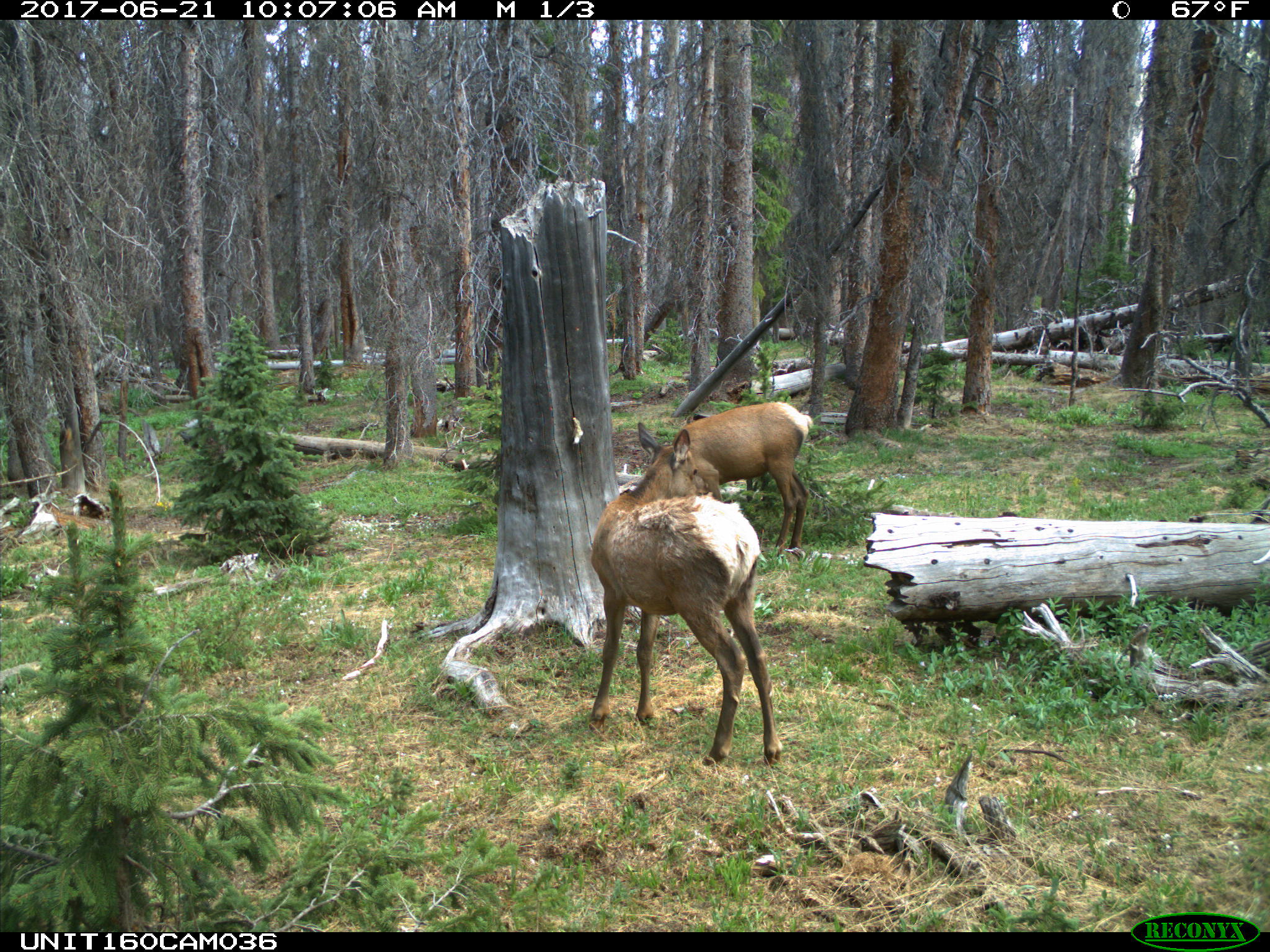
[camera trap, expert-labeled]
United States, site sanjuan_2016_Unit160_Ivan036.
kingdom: Animalia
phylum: Chordata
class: Mammalia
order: Artiodactyla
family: Cervidae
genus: Cervus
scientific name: Cervus elaphus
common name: red deer